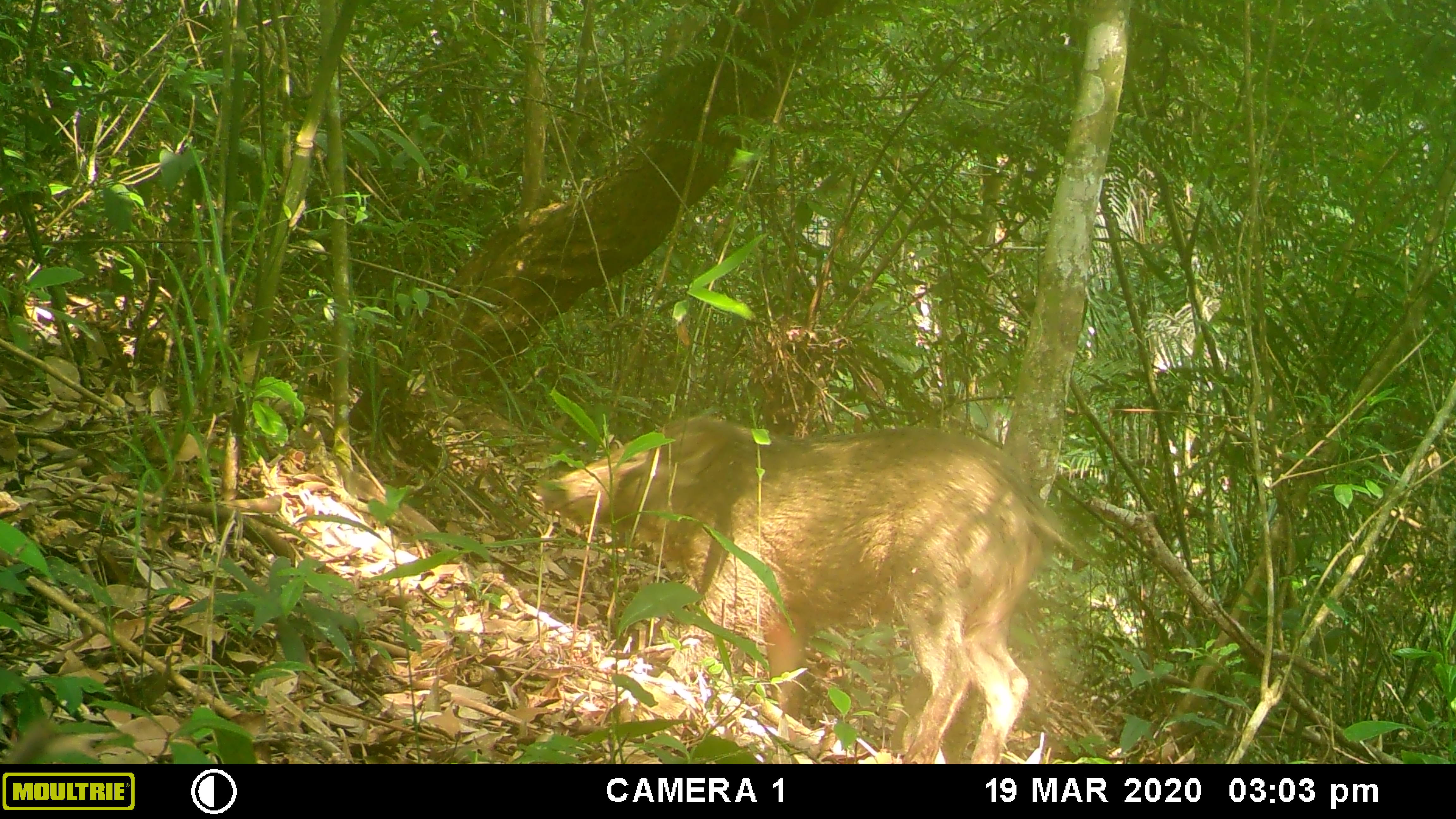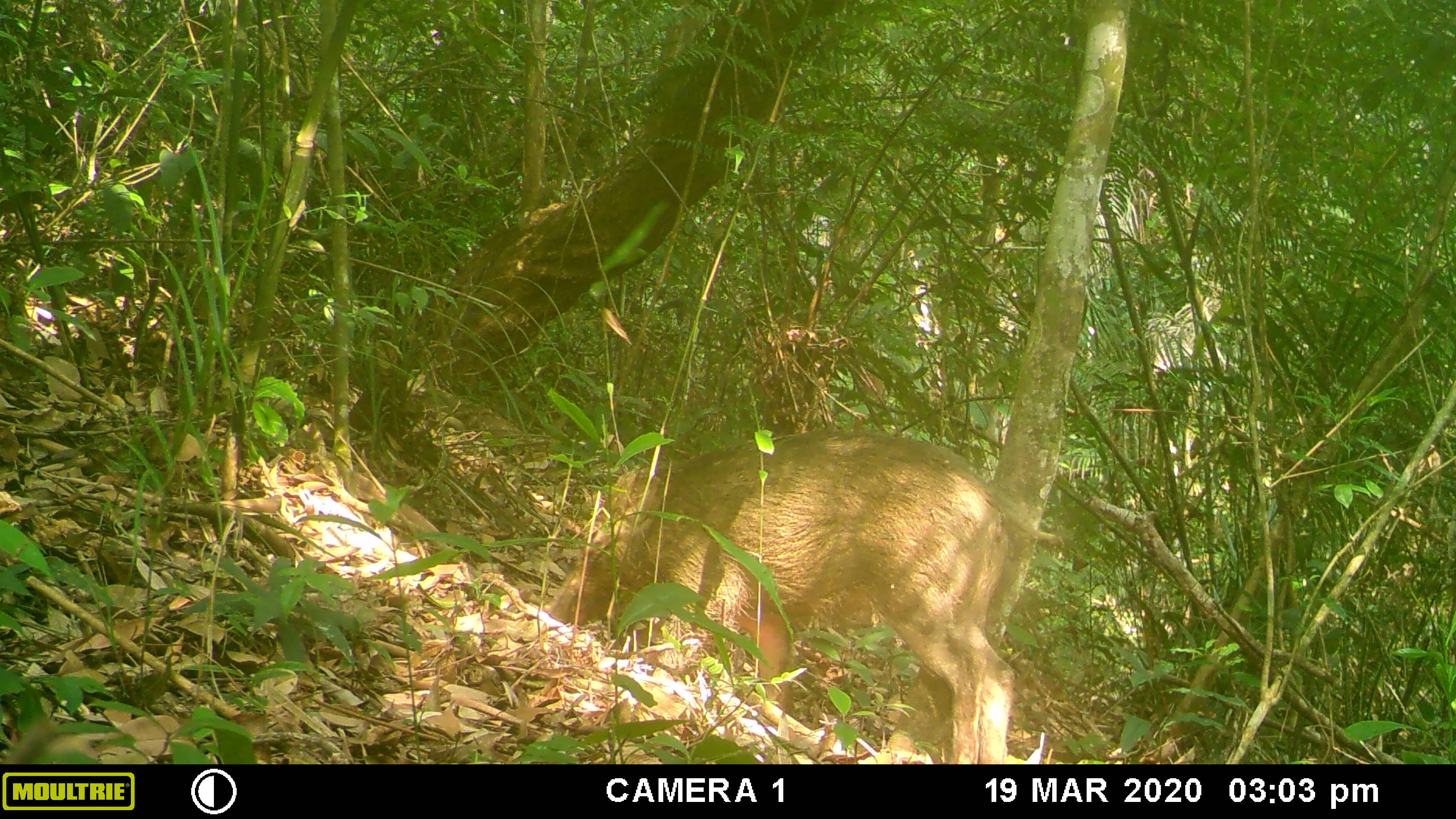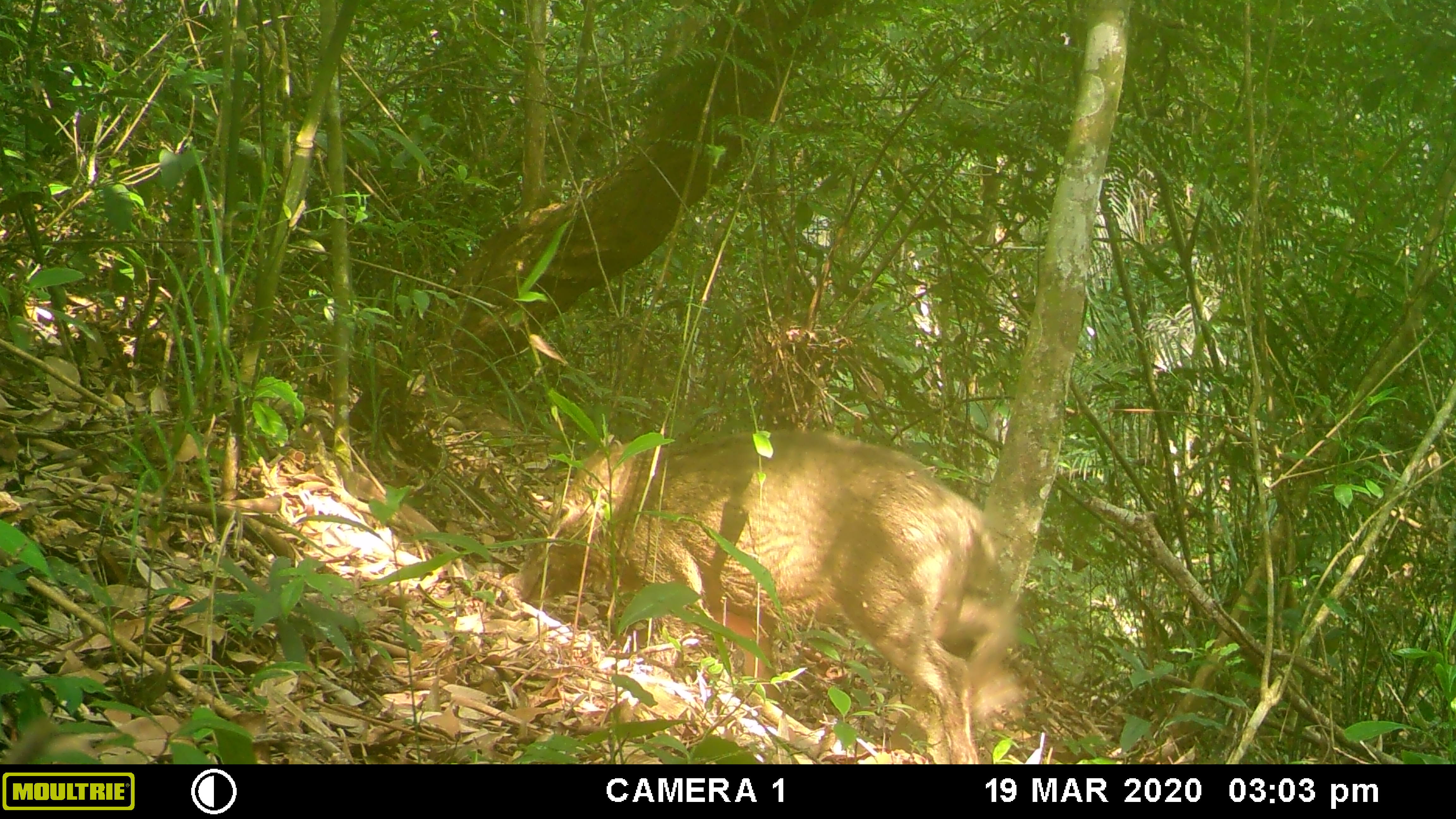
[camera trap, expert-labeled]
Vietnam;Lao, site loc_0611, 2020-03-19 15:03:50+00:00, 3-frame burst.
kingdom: Animalia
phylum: Chordata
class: Mammalia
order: Artiodactyla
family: Suidae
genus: Sus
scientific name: Sus scrofa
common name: eurasian wild pig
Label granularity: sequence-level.